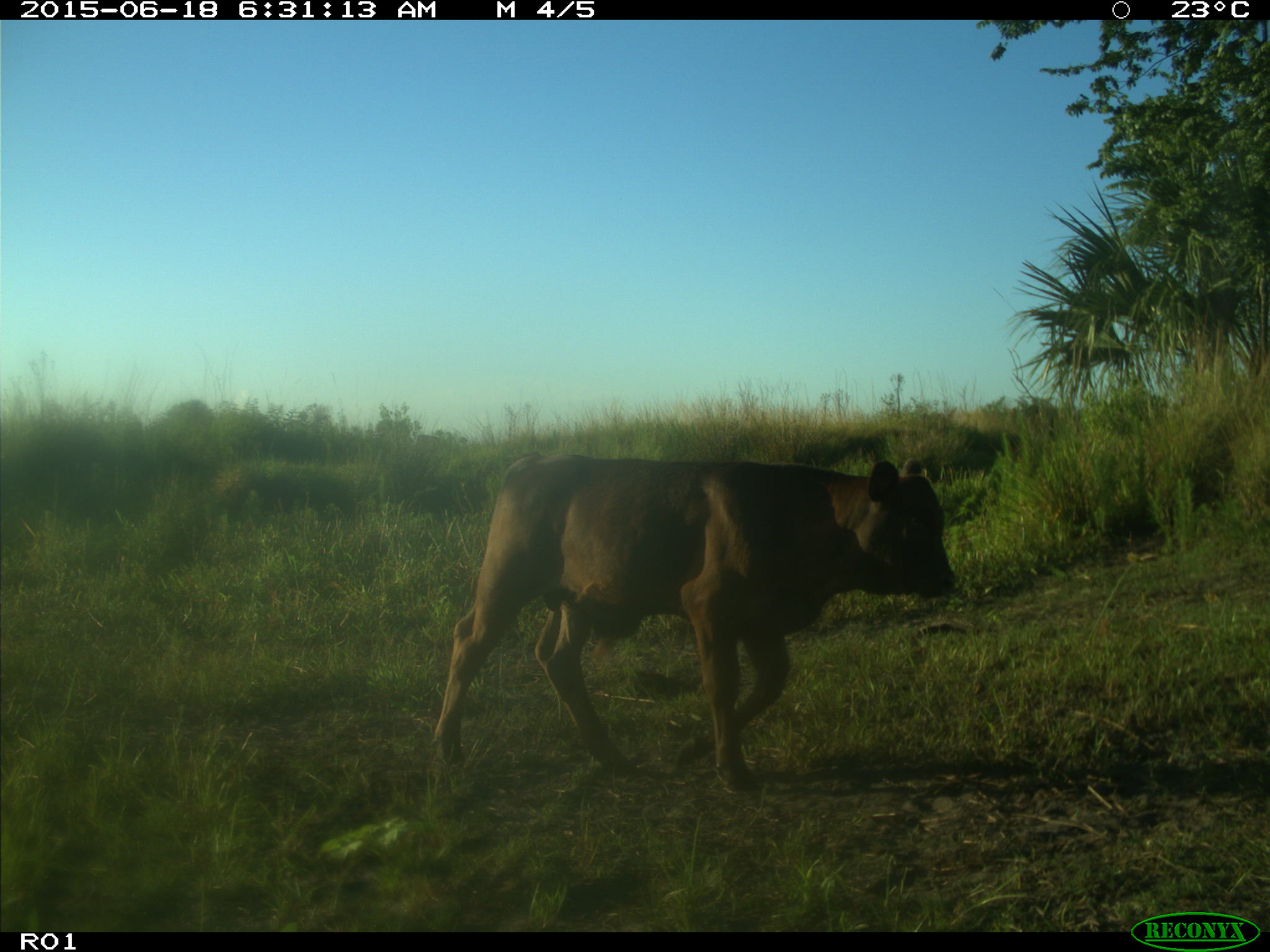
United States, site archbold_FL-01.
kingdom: Animalia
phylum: Chordata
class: Mammalia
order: Artiodactyla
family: Bovidae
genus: Bos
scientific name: Bos taurus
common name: domestic cow